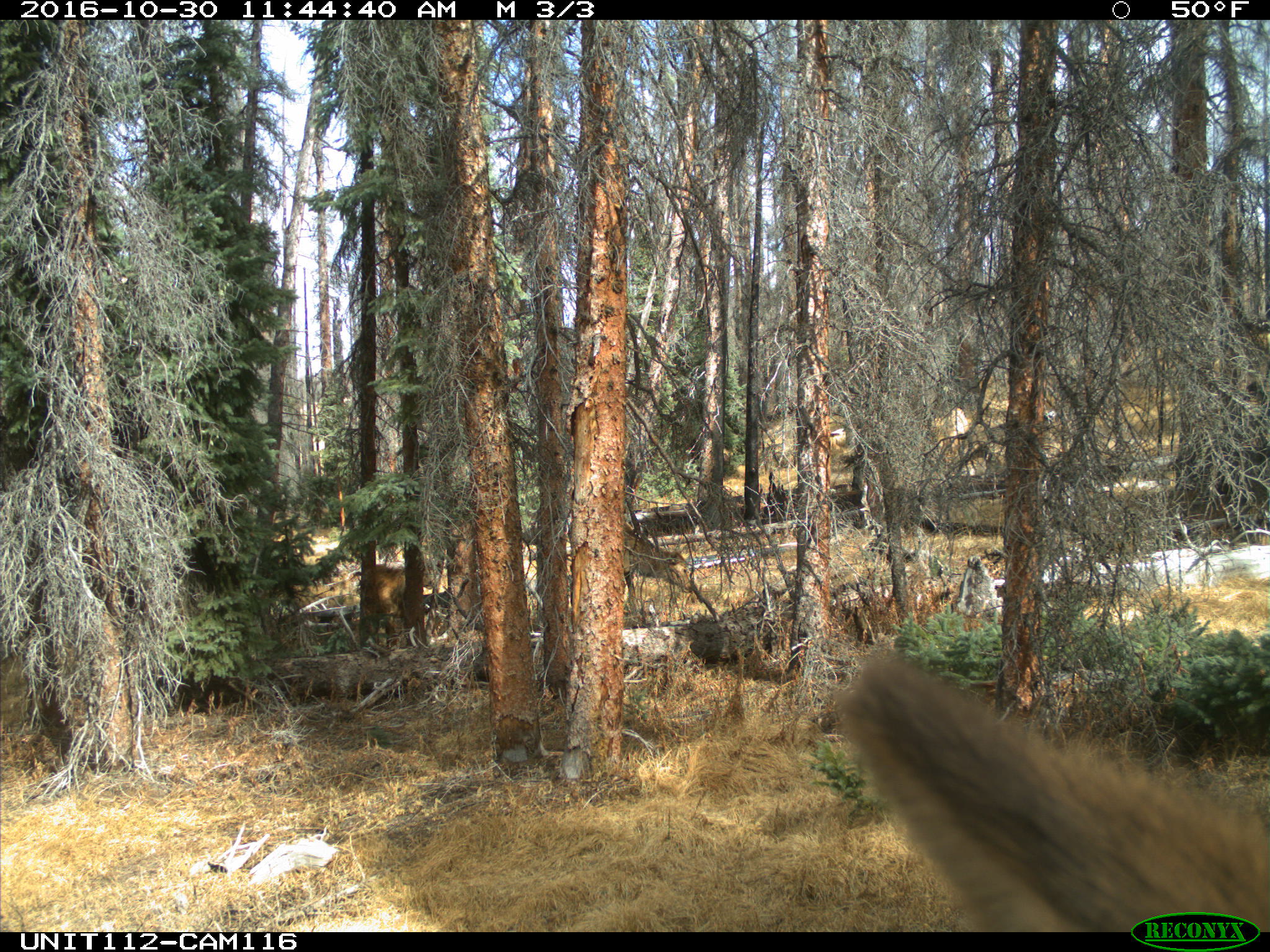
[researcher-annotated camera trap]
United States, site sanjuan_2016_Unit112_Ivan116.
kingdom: Animalia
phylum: Chordata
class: Mammalia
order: Artiodactyla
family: Cervidae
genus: Cervus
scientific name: Cervus elaphus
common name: red deer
Cervus elaphus (red deer).